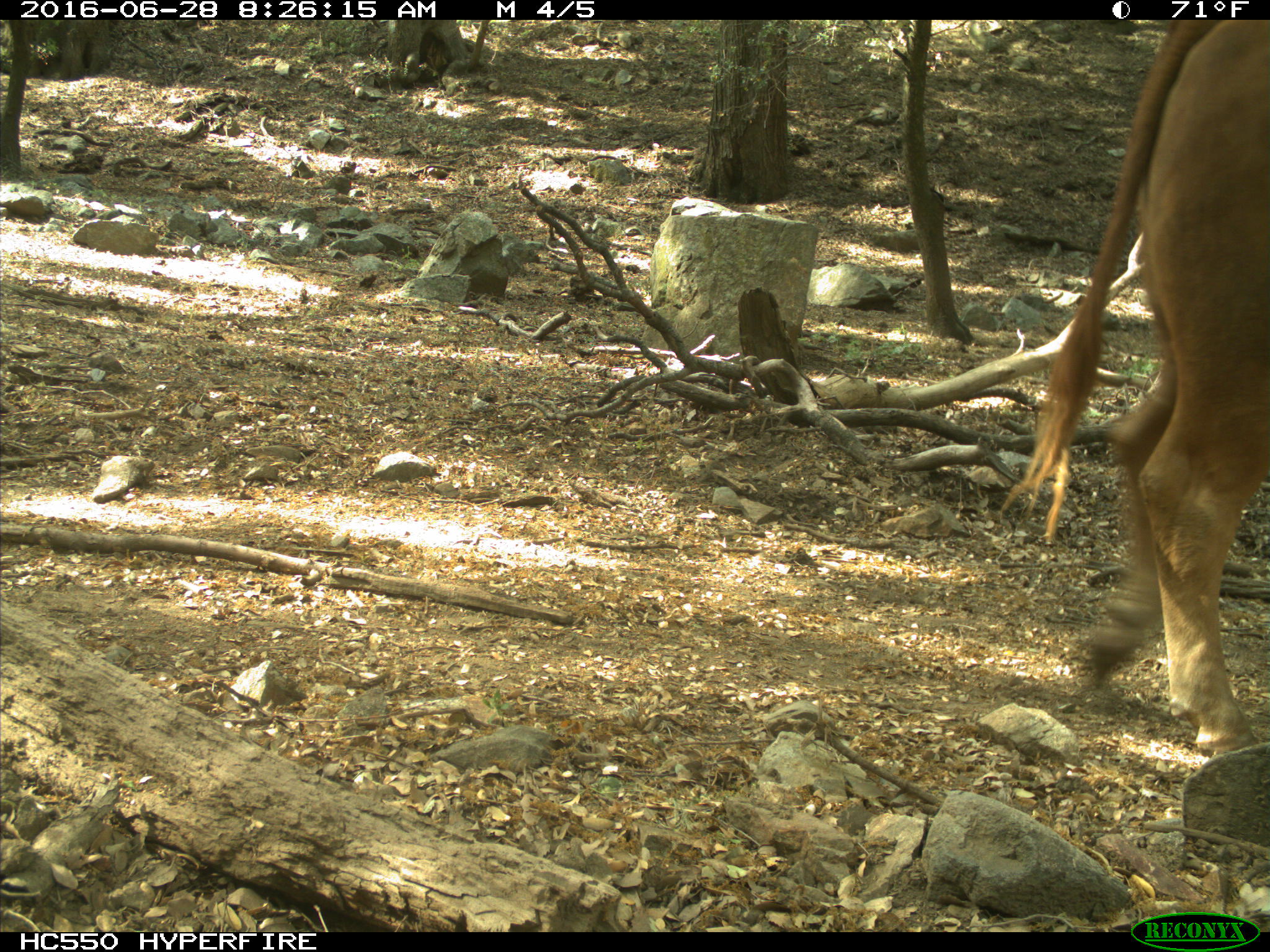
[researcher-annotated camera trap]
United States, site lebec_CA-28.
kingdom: Animalia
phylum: Chordata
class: Mammalia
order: Artiodactyla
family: Bovidae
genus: Bos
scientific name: Bos taurus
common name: domestic cow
Bos taurus (domestic cow).